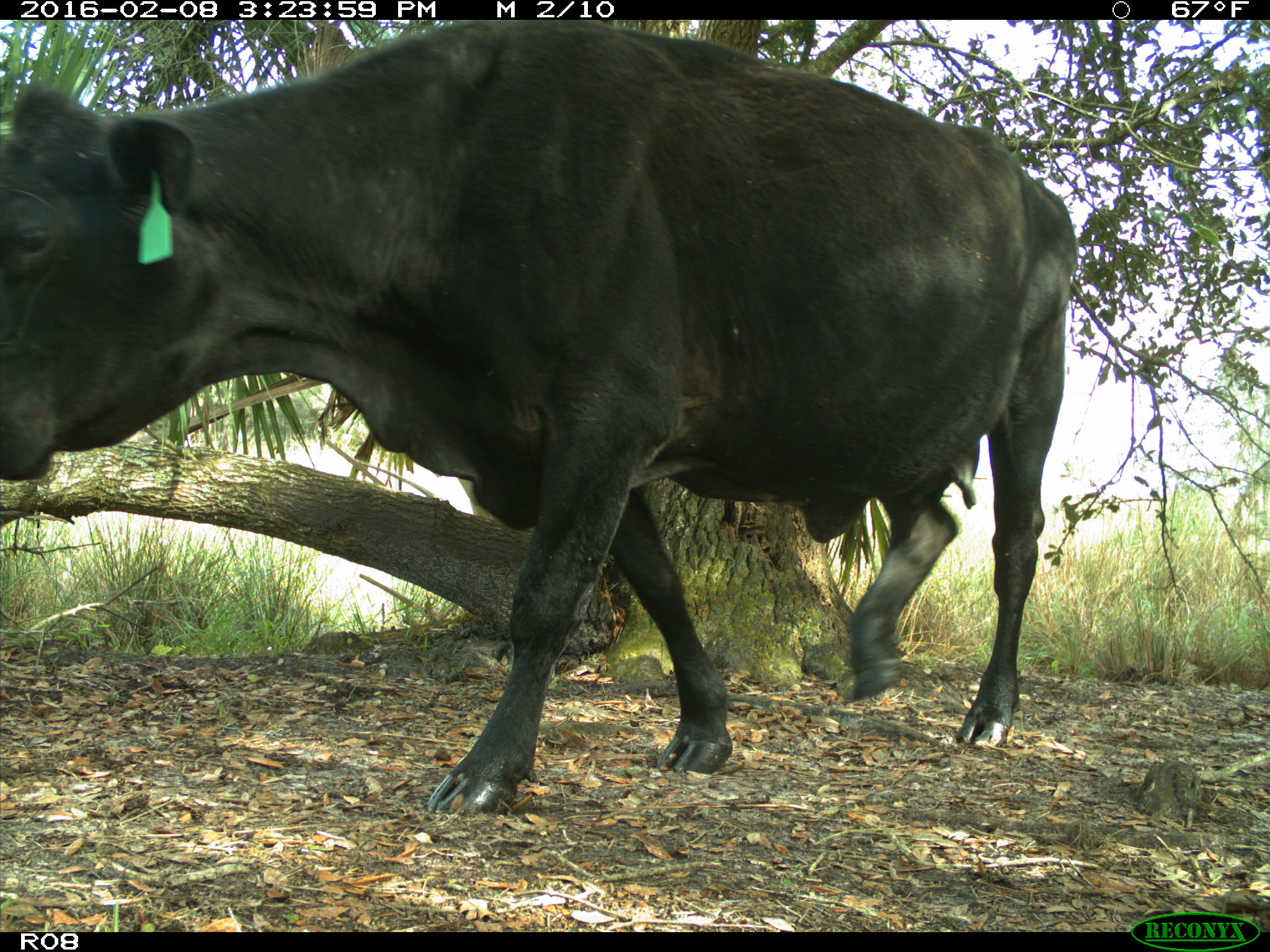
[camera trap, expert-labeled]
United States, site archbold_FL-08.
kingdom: Animalia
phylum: Chordata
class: Mammalia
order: Artiodactyla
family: Bovidae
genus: Bos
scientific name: Bos taurus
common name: domestic cow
Bos taurus (domestic cow).